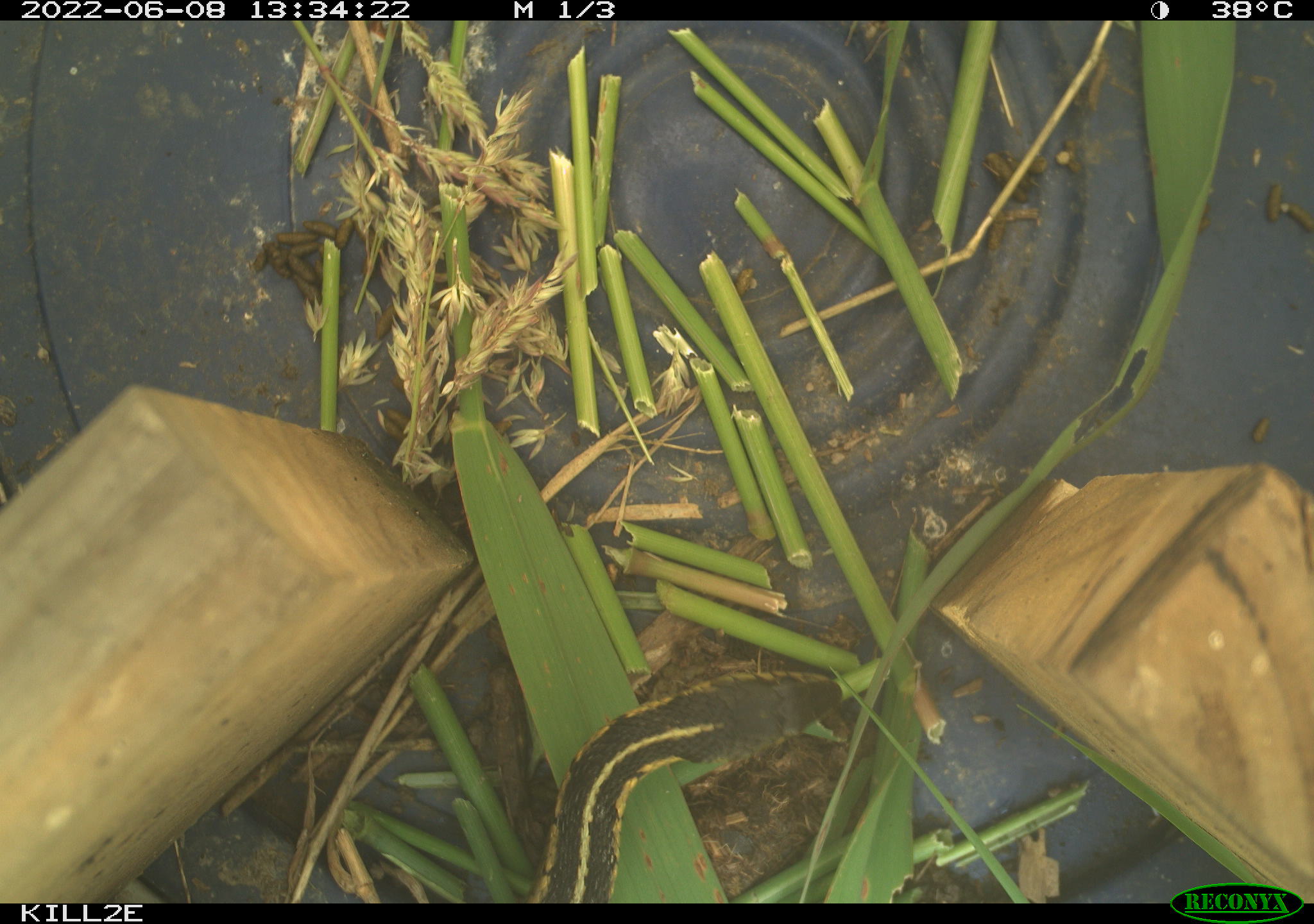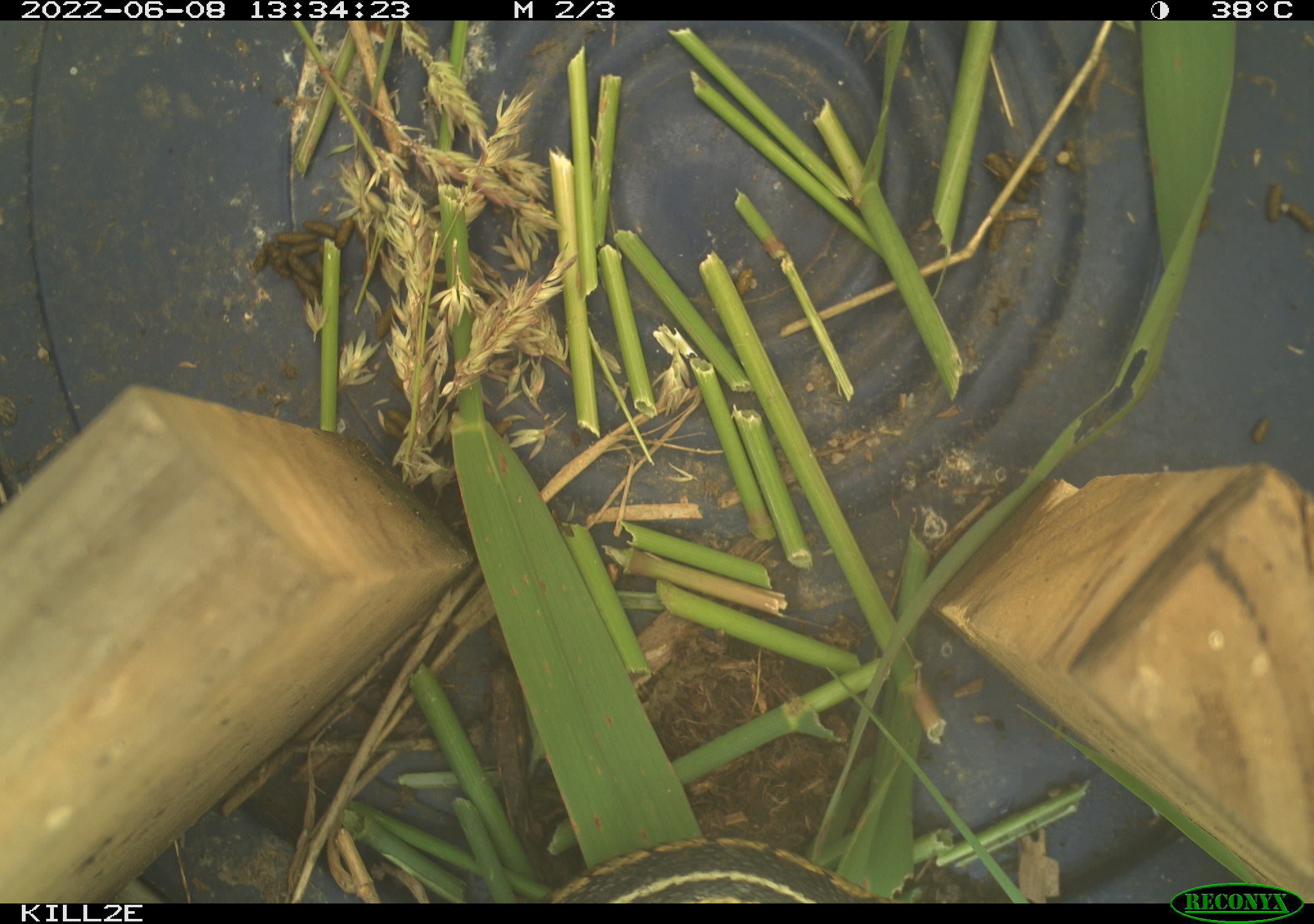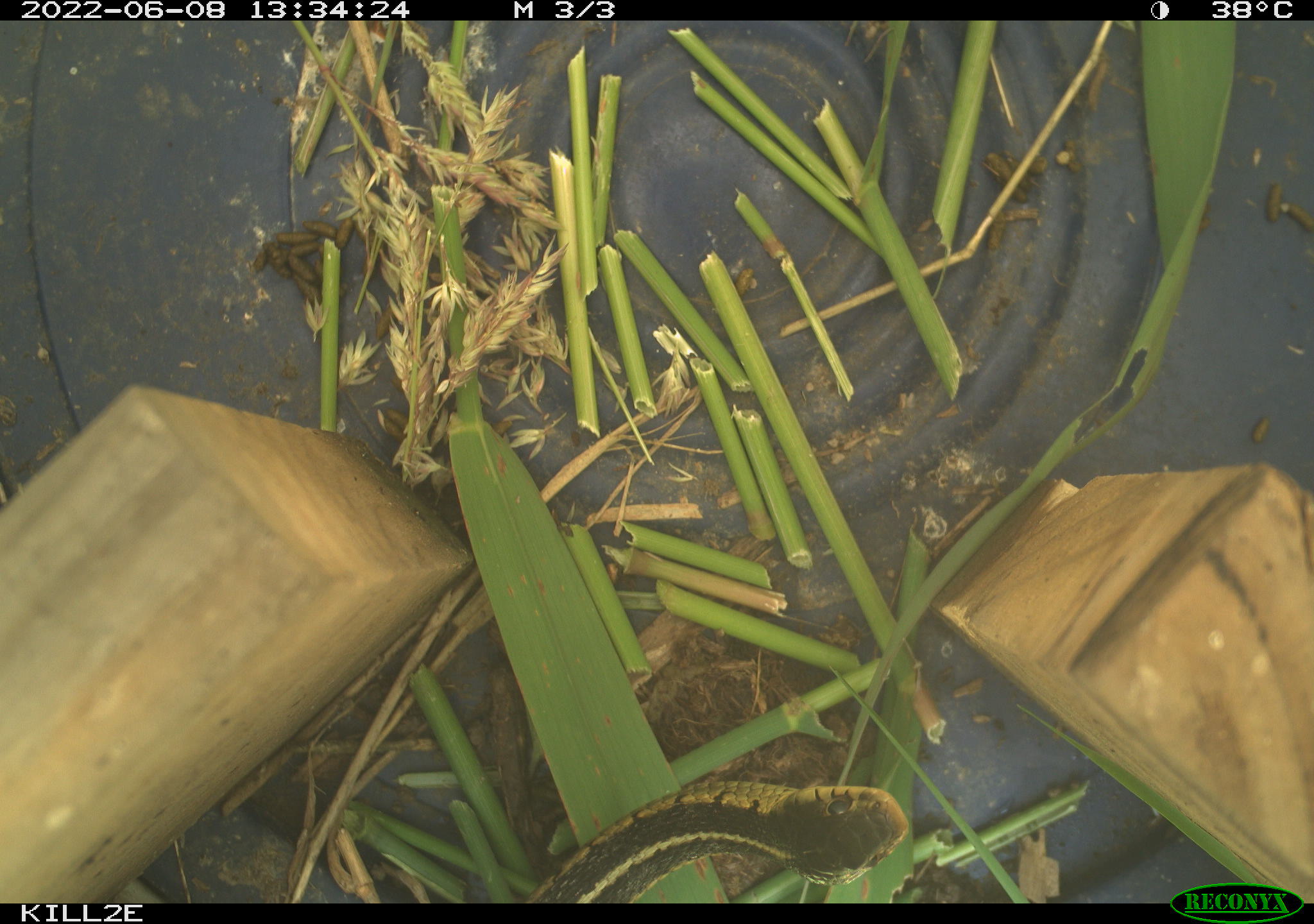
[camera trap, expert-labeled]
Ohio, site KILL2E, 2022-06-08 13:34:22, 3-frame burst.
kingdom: Animalia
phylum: Chordata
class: Reptilia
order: Squamata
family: Colubridae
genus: Thamnophis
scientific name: Thamnophis sirtalis sirtalis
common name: eastern gartersnake